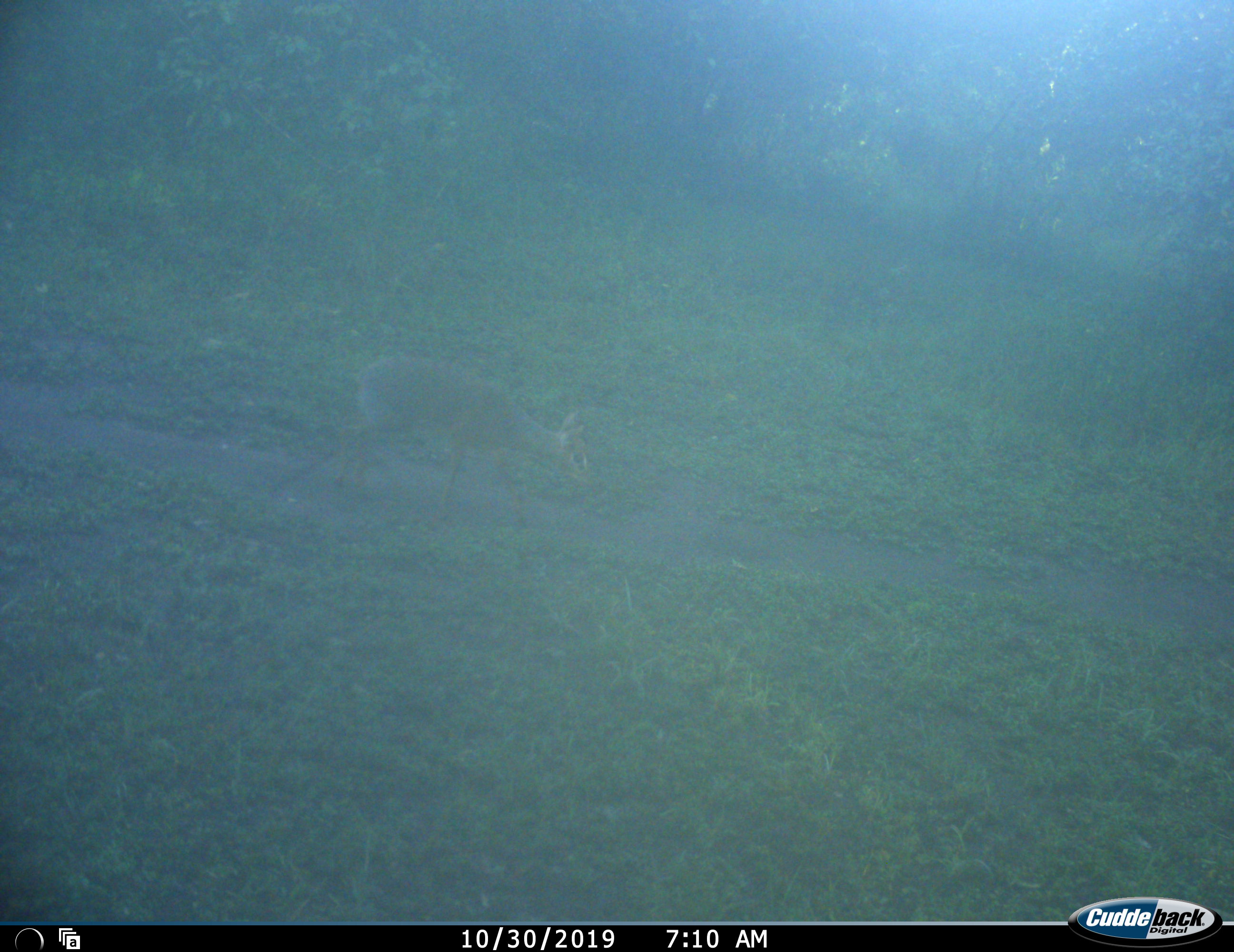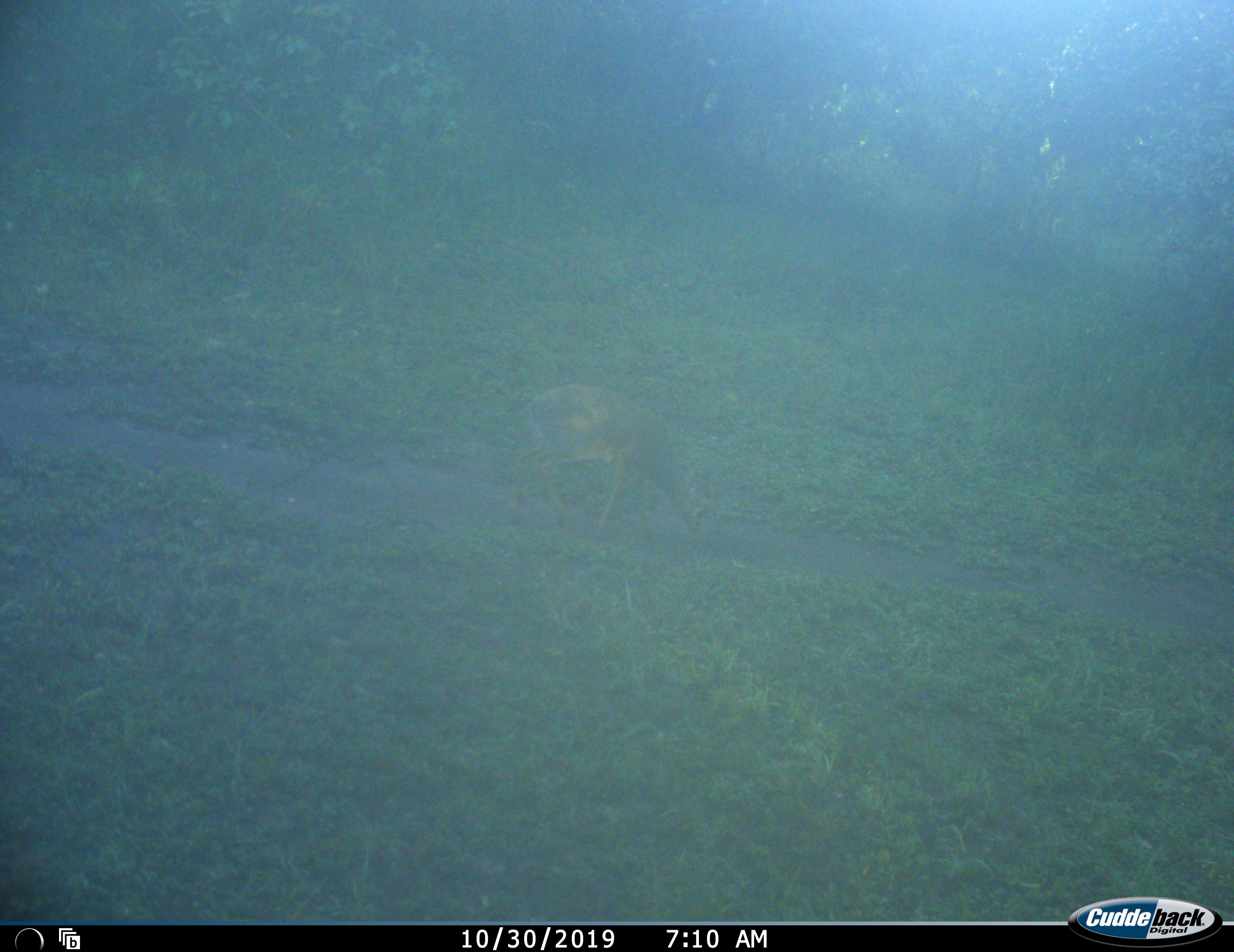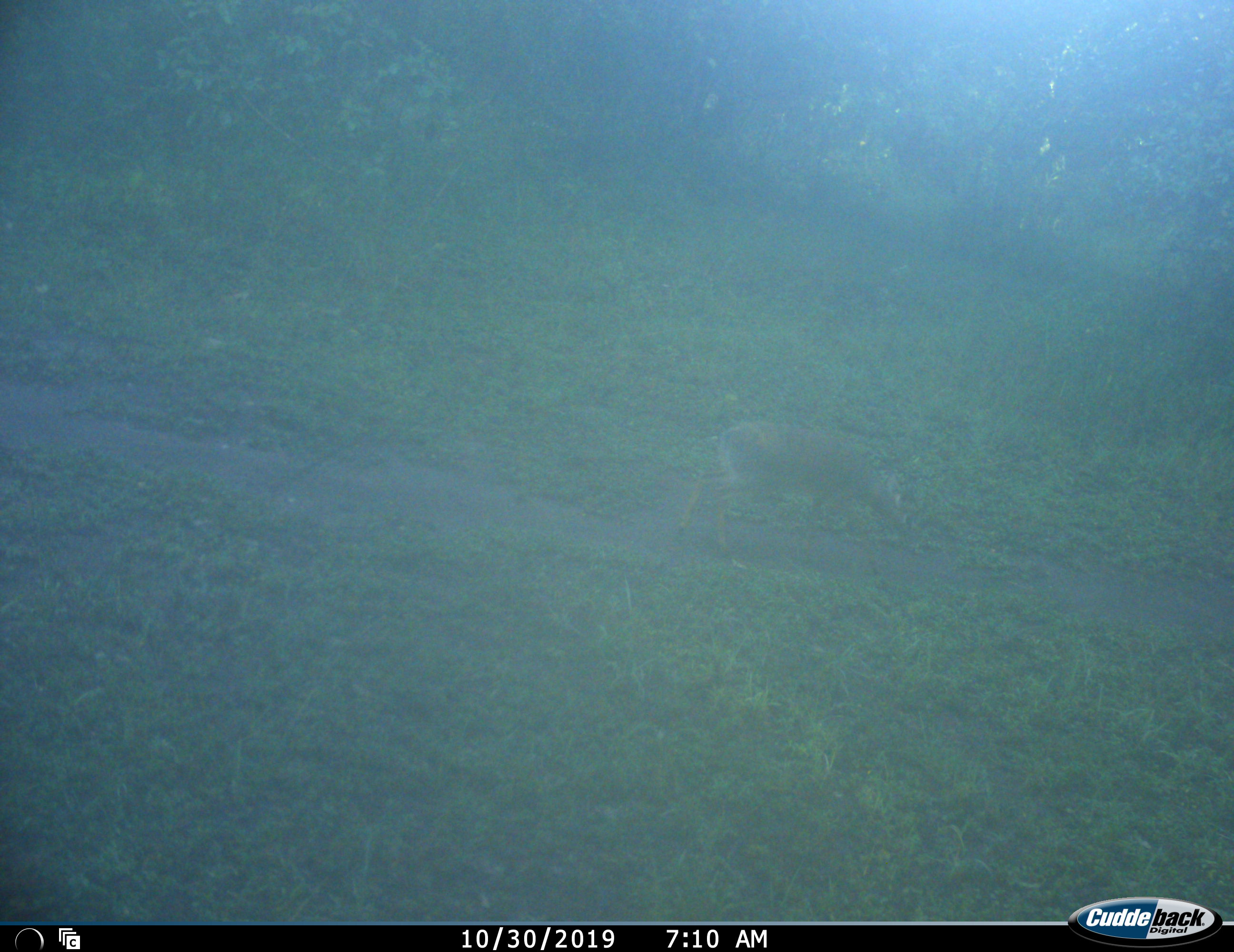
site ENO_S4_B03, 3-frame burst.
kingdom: Animalia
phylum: Chordata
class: Mammalia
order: Artiodactyla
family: Bovidae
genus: Madoqua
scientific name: Madoqua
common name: dik-dik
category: dikdik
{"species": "dikdik (dik-dik) (Madoqua)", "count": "1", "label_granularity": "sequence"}